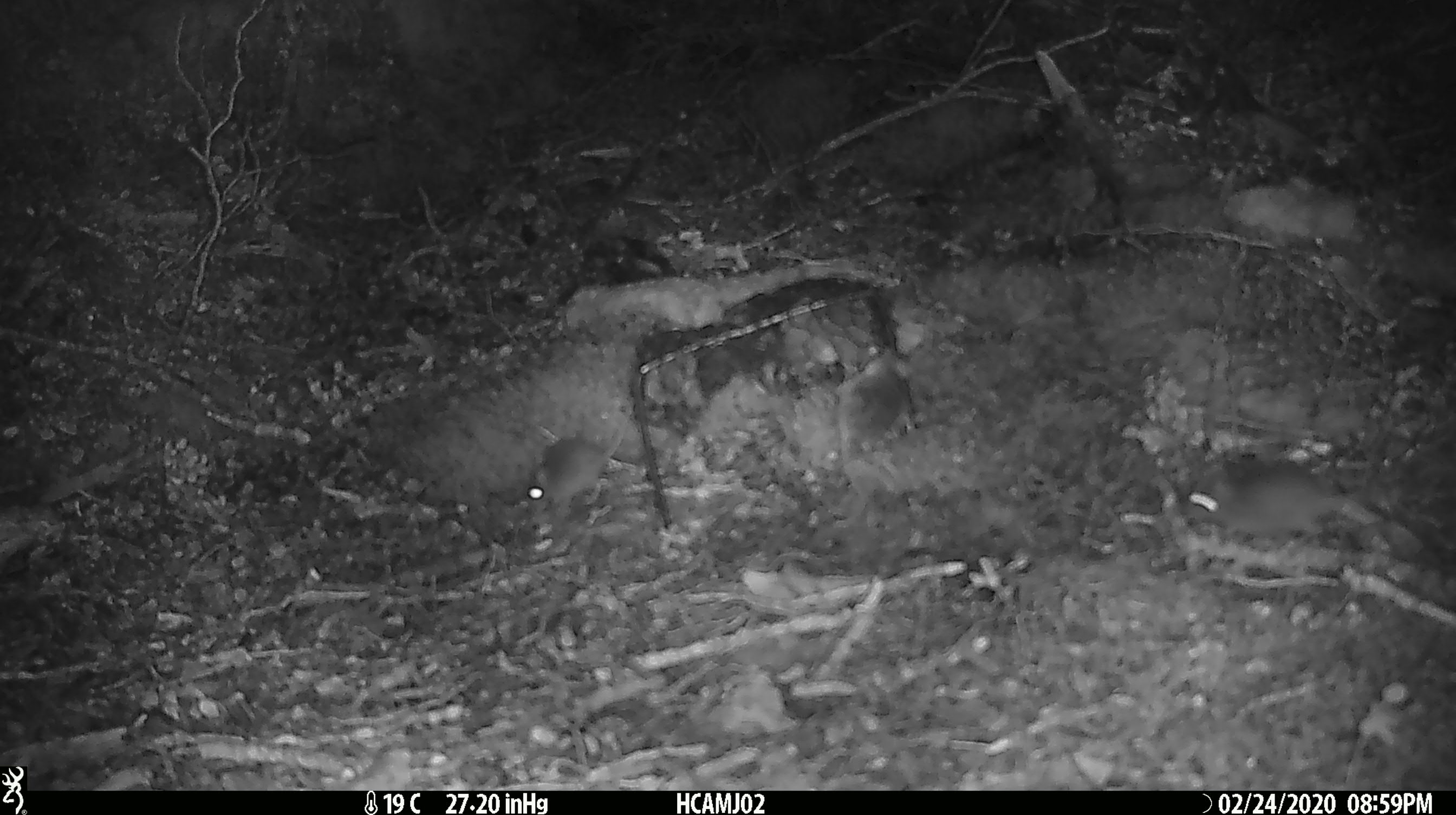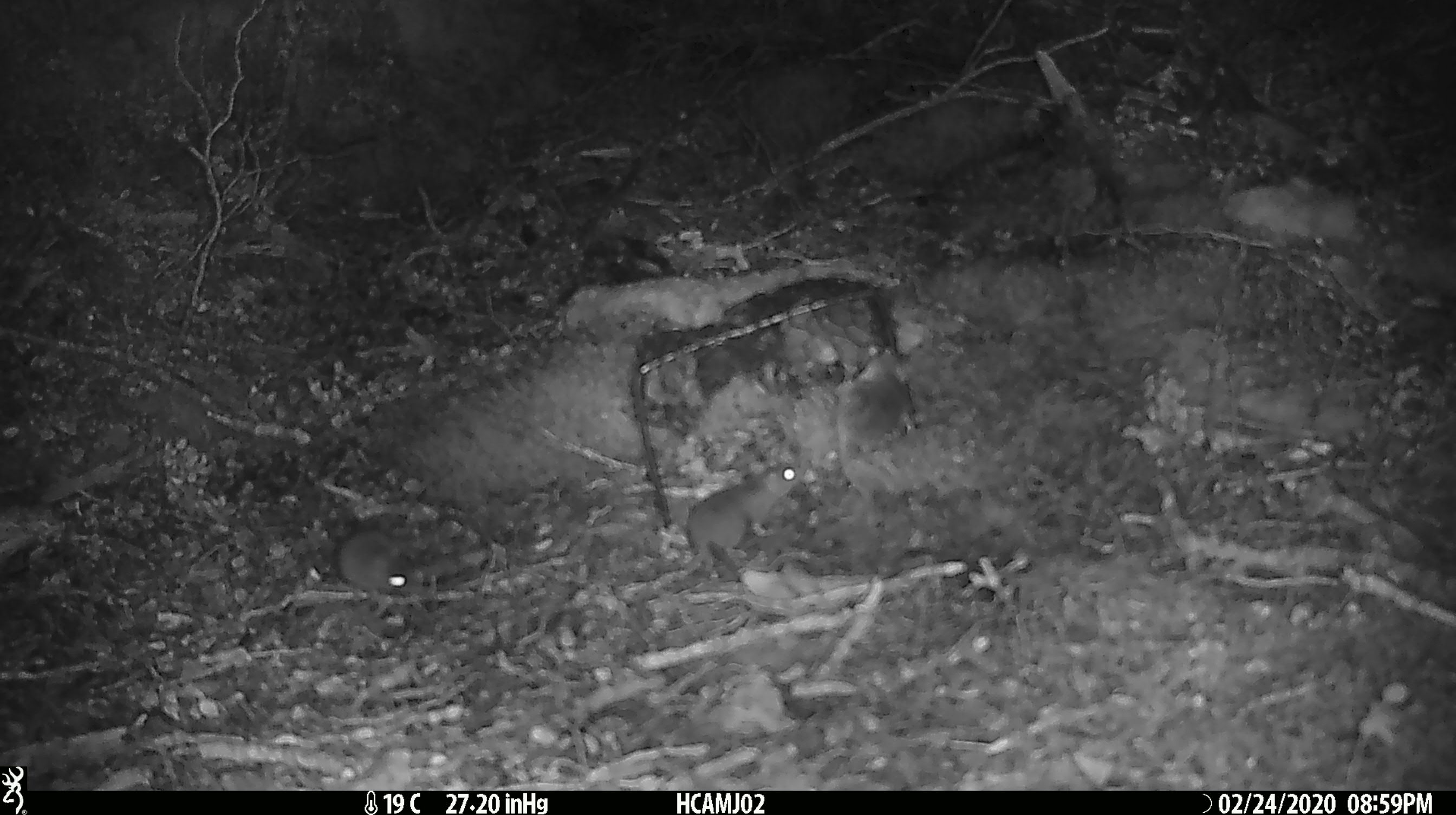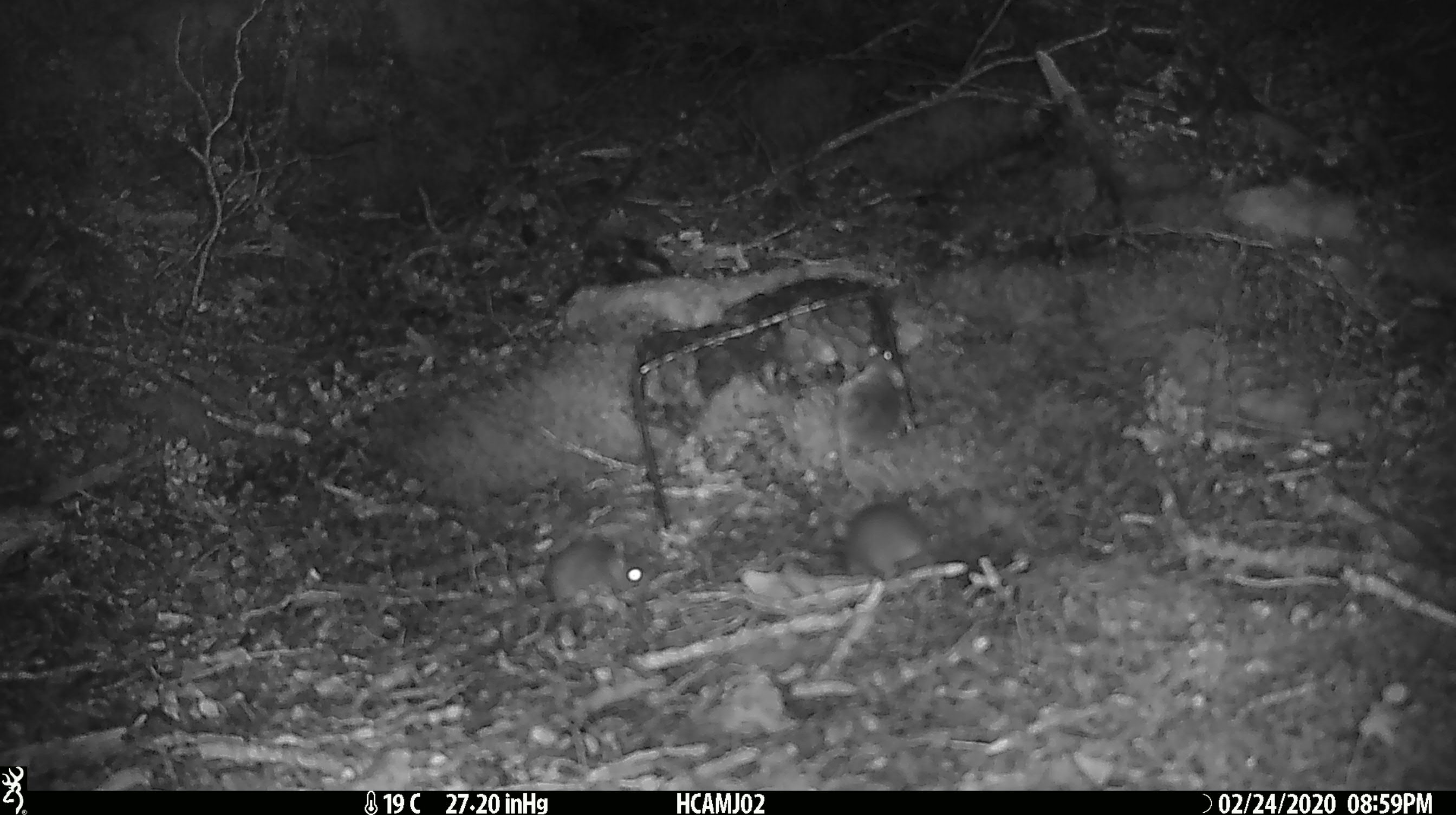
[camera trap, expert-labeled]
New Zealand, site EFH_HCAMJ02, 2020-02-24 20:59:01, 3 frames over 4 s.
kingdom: Animalia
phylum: Chordata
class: Mammalia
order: Rodentia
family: Muridae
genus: Mus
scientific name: Mus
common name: mouse